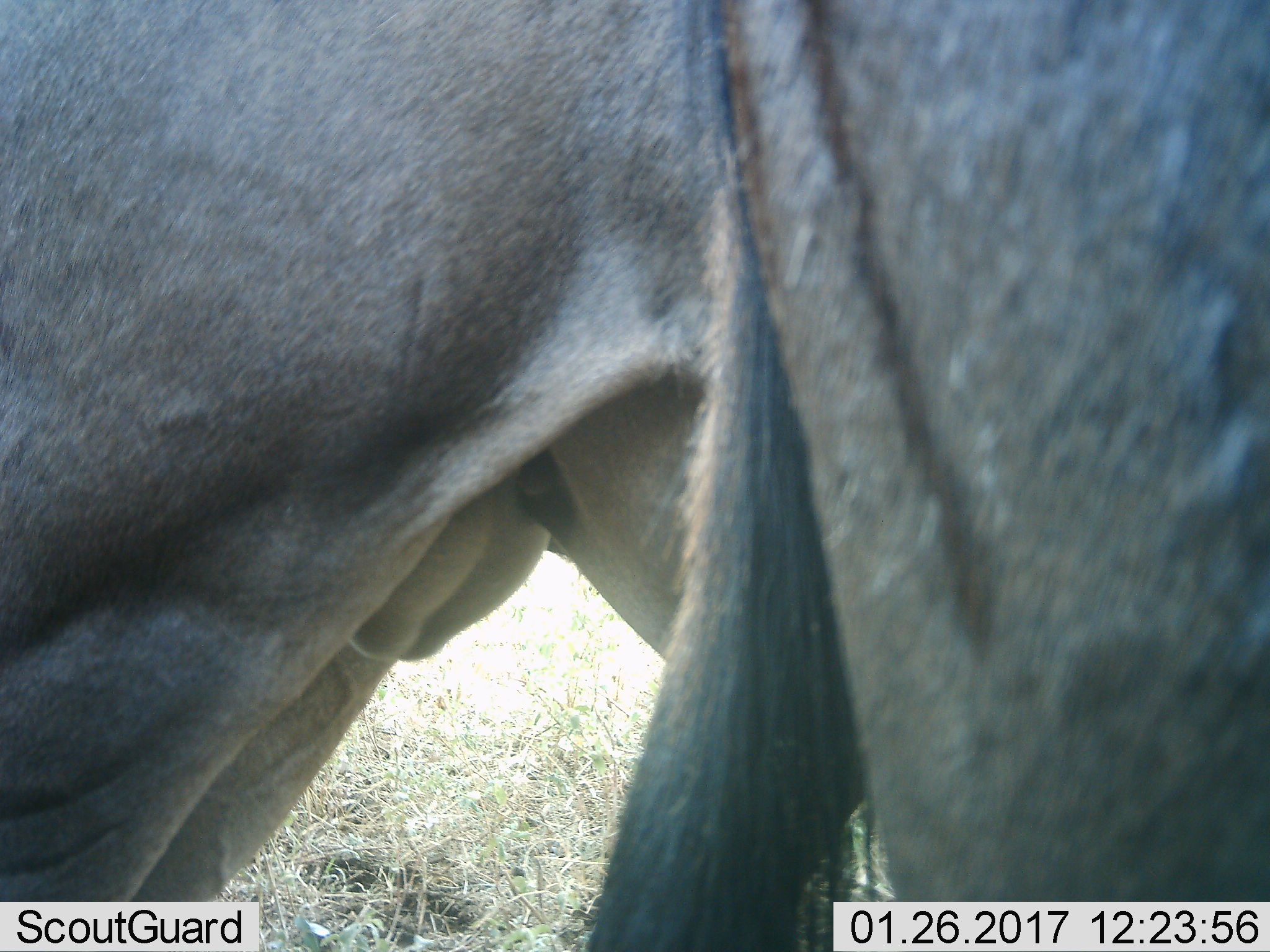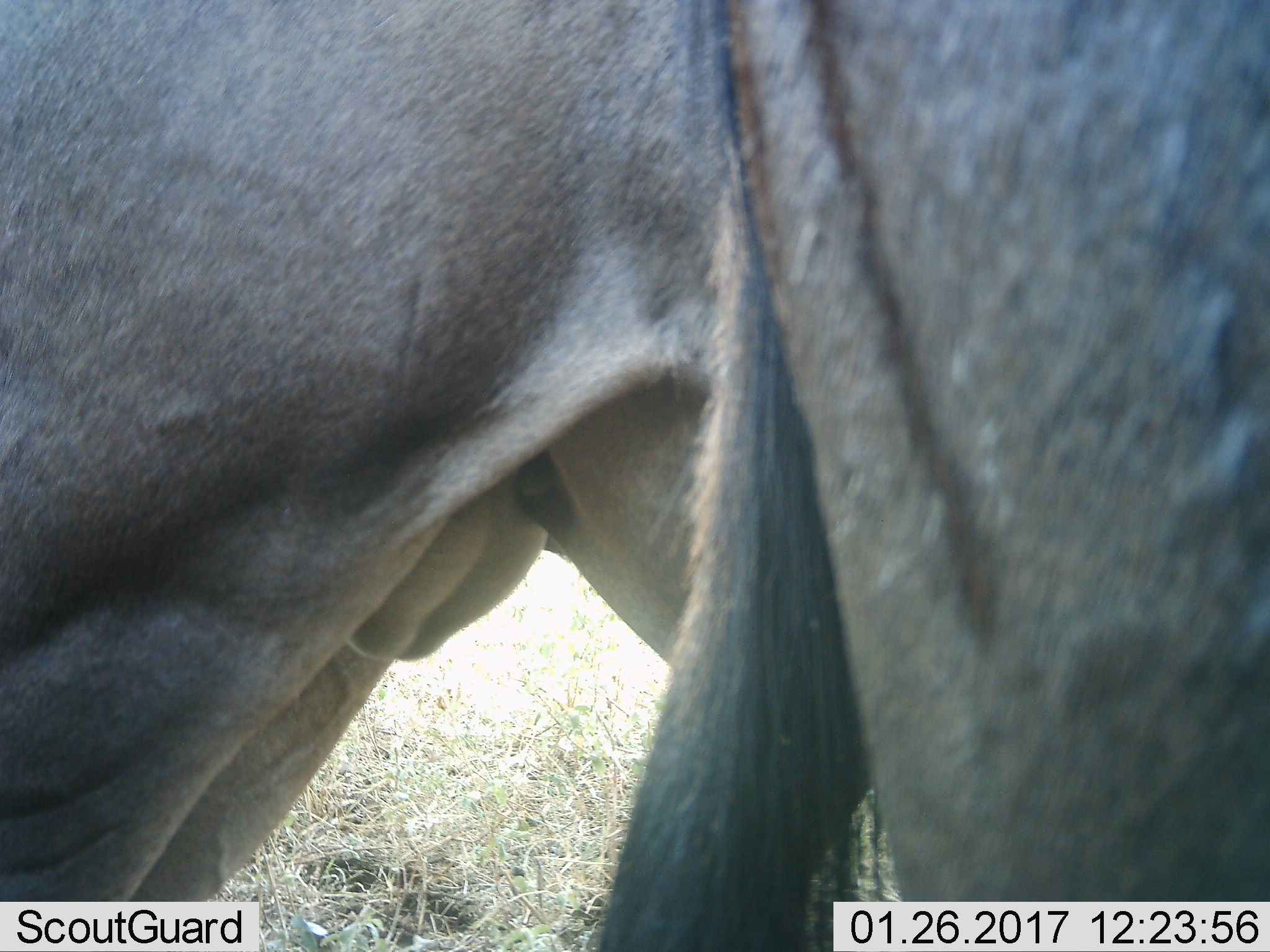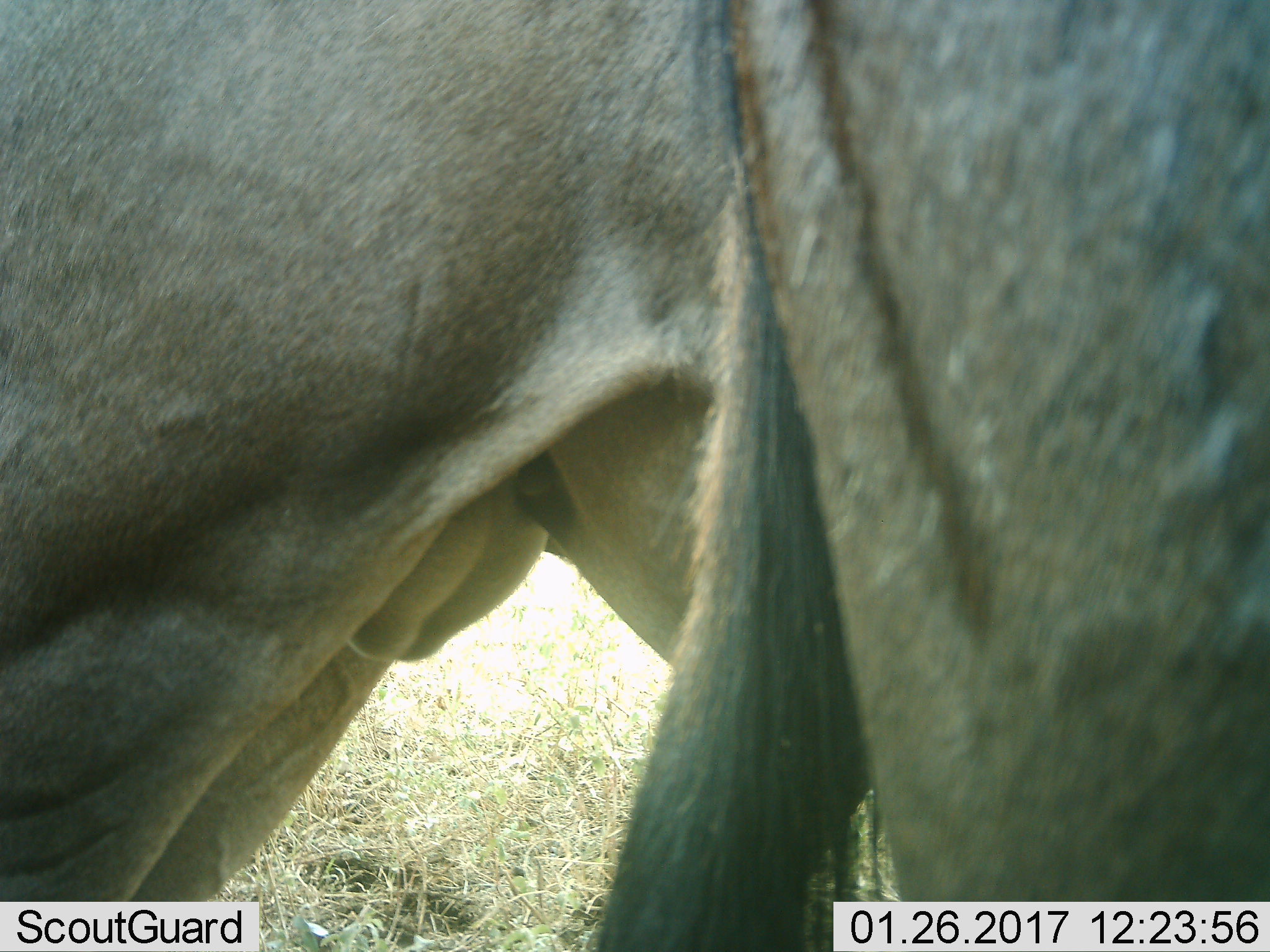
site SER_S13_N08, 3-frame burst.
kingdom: Animalia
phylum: Chordata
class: Mammalia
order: Artiodactyla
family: Bovidae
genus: Connochaetes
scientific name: Connochaetes taurinus taurinus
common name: blue wildebeest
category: wildebeestblue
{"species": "wildebeestblue (blue wildebeest) (Connochaetes taurinus taurinus)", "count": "1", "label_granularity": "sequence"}